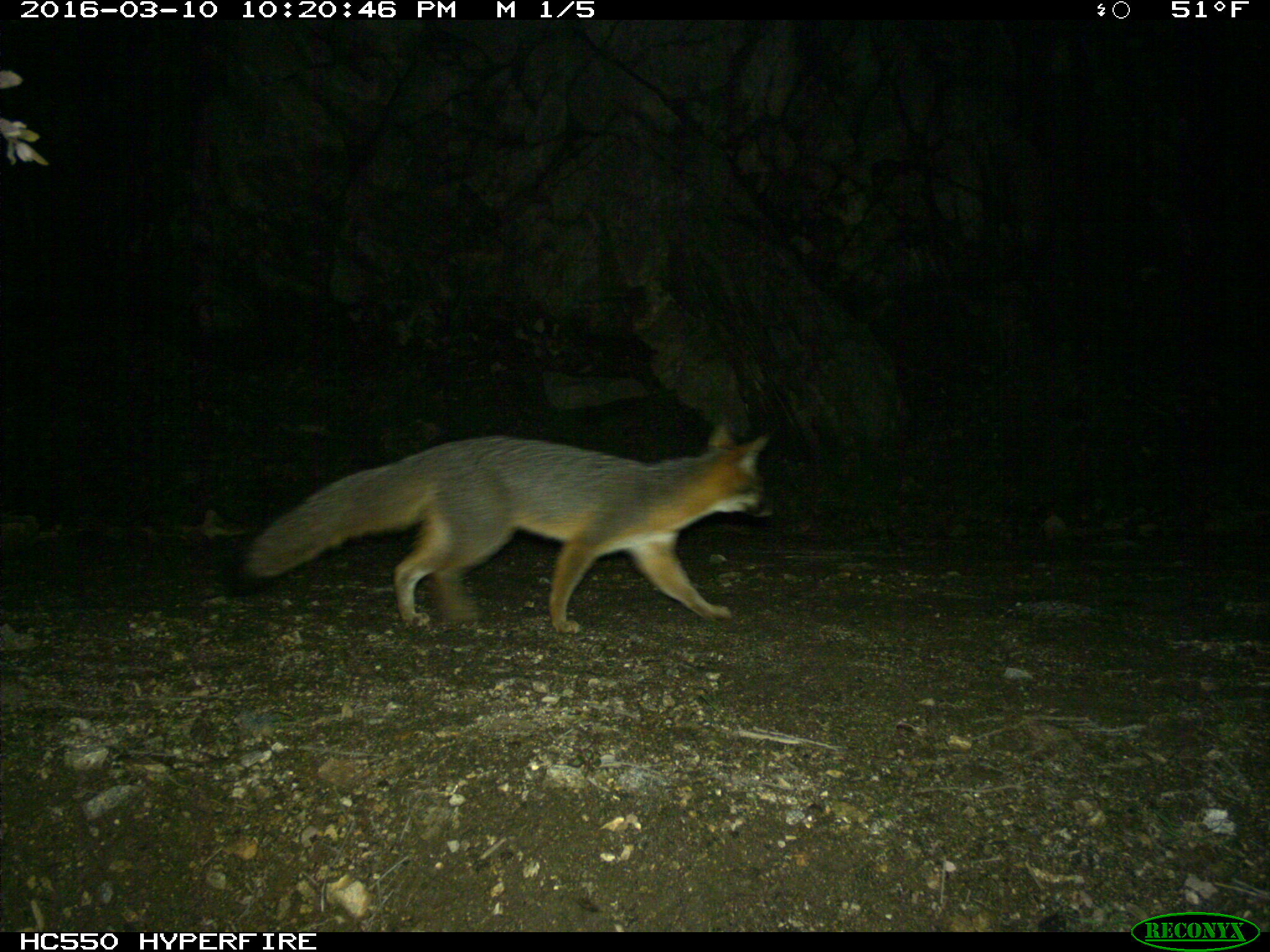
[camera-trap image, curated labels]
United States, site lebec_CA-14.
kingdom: Animalia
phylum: Chordata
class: Mammalia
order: Carnivora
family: Canidae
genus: Urocyon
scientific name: Urocyon cinereoargenteus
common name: gray fox